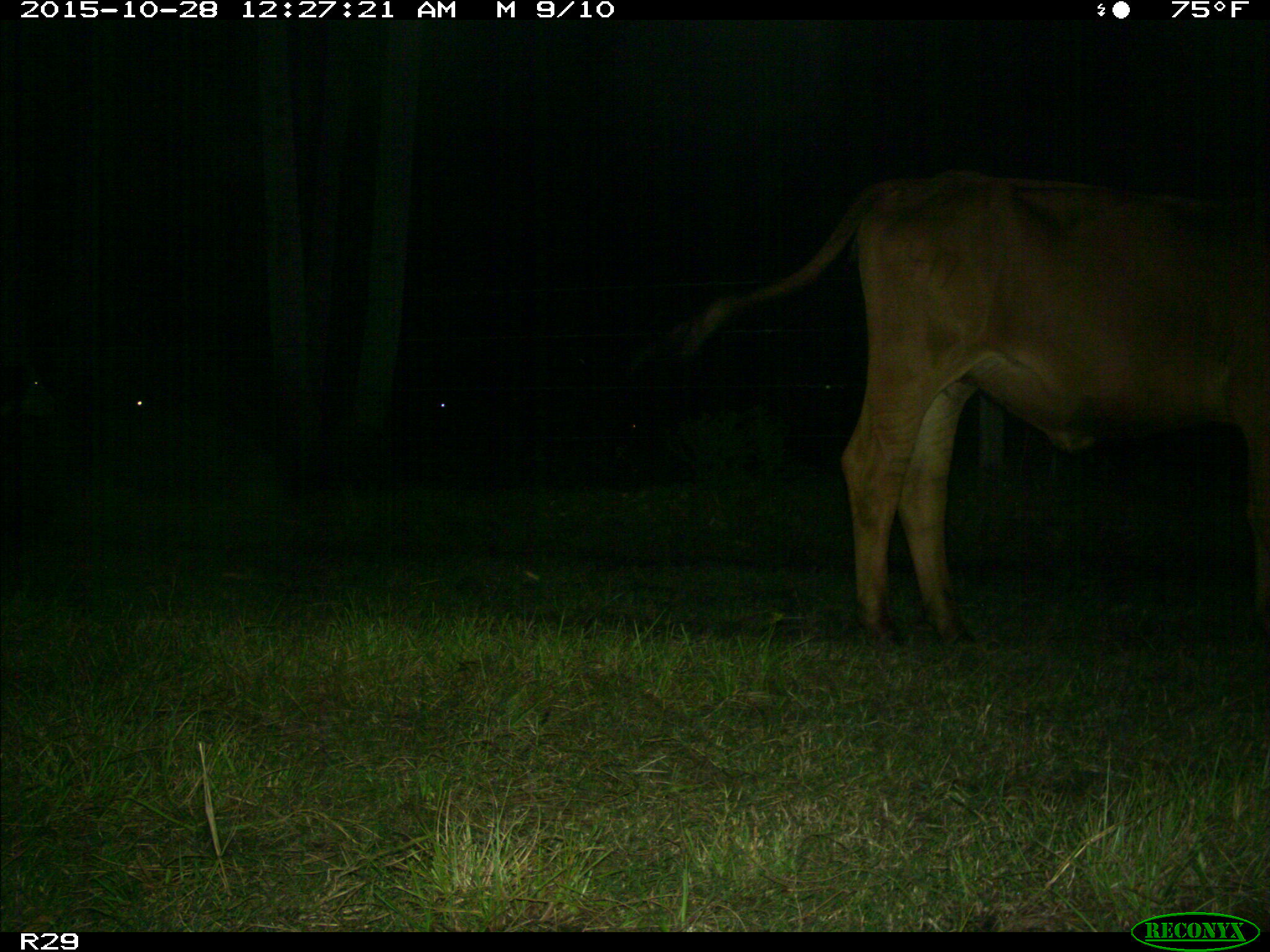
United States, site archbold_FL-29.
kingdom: Animalia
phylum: Chordata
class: Mammalia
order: Artiodactyla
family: Bovidae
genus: Bos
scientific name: Bos taurus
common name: domestic cow